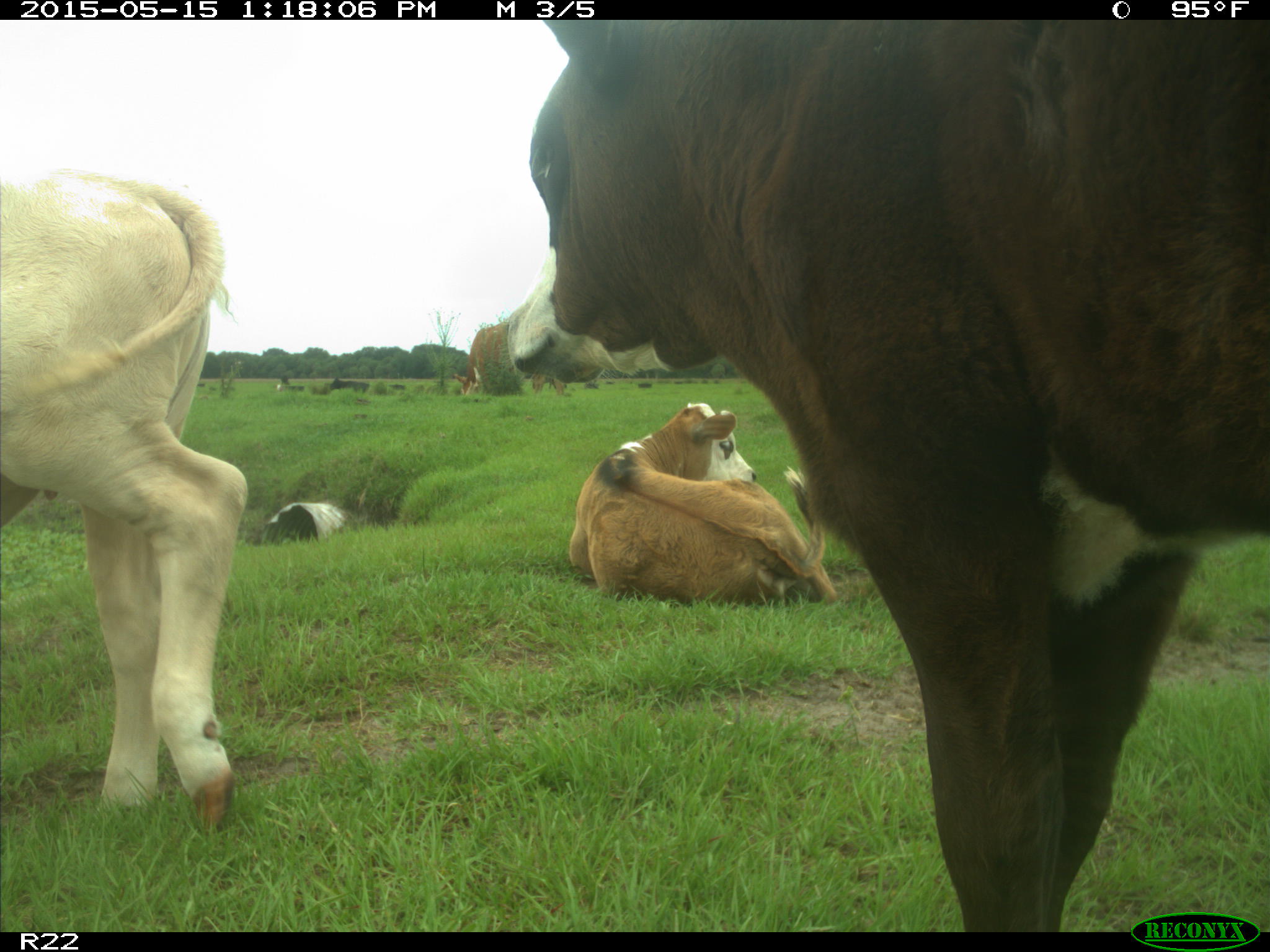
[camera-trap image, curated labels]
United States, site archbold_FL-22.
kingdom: Animalia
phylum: Chordata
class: Mammalia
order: Artiodactyla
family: Bovidae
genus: Bos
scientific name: Bos taurus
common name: domestic cow